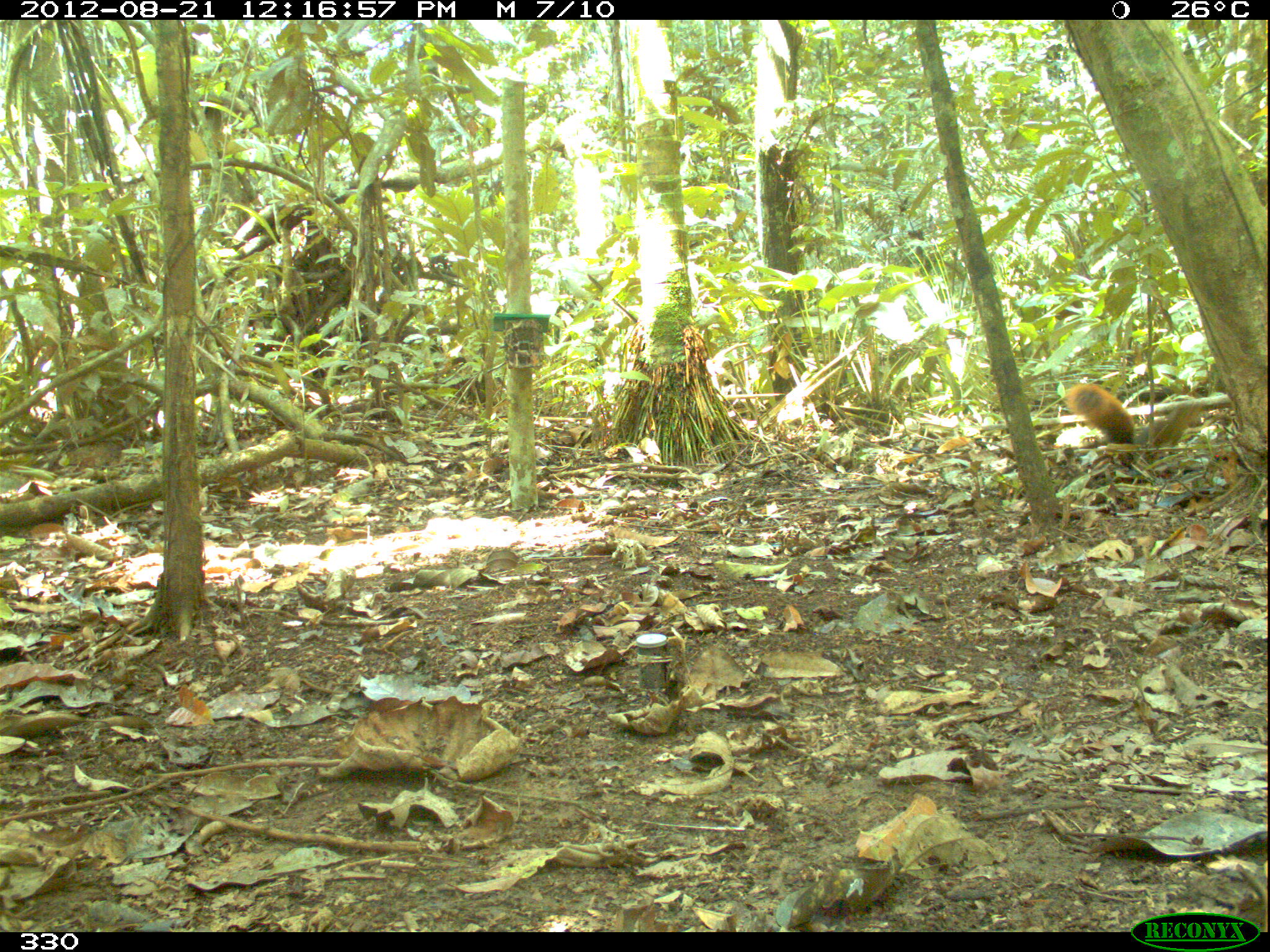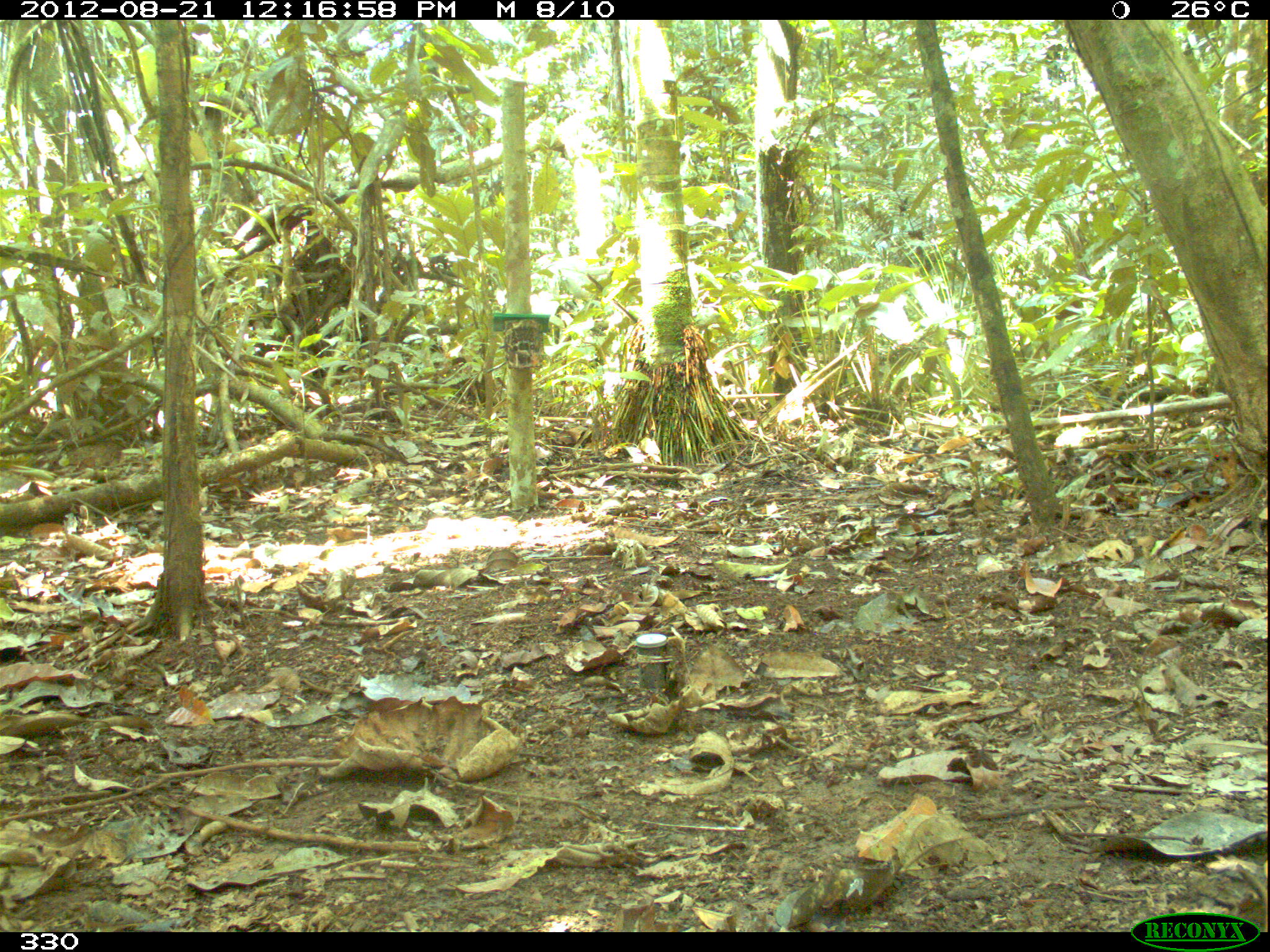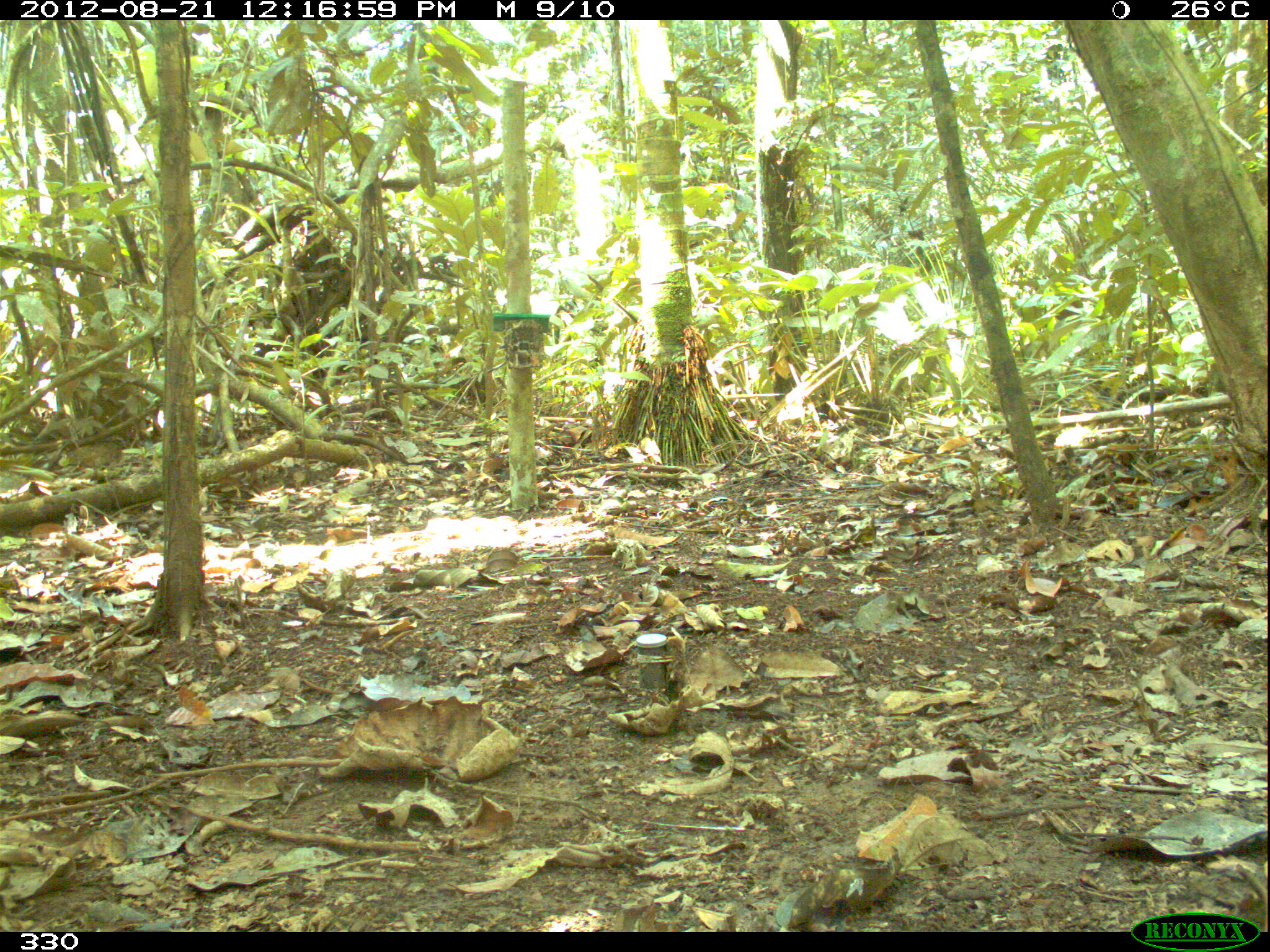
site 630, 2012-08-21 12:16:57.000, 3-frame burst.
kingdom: Animalia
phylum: Chordata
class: Mammalia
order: Rodentia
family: Sciuridae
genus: Sciurus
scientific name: Sciurus spadiceus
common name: southern amazon red squirrel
Sciurus spadiceus (southern amazon red squirrel).